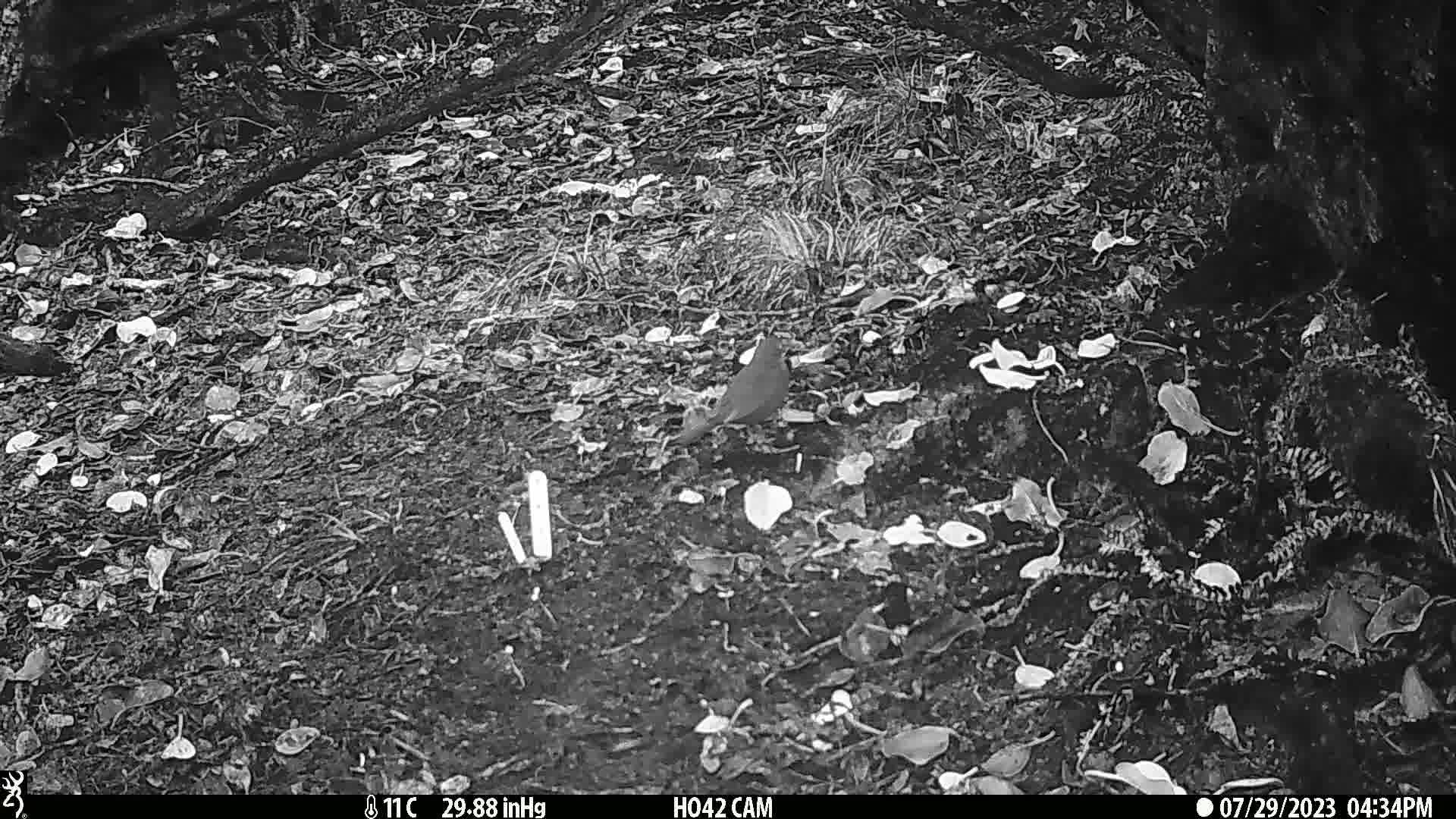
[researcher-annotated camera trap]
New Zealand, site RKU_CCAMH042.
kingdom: Animalia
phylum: Chordata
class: Aves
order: Passeriformes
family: Turdidae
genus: Turdus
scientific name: Turdus merula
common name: eurasian blackbird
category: blackbird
Blackbird (eurasian blackbird) (Turdus merula).